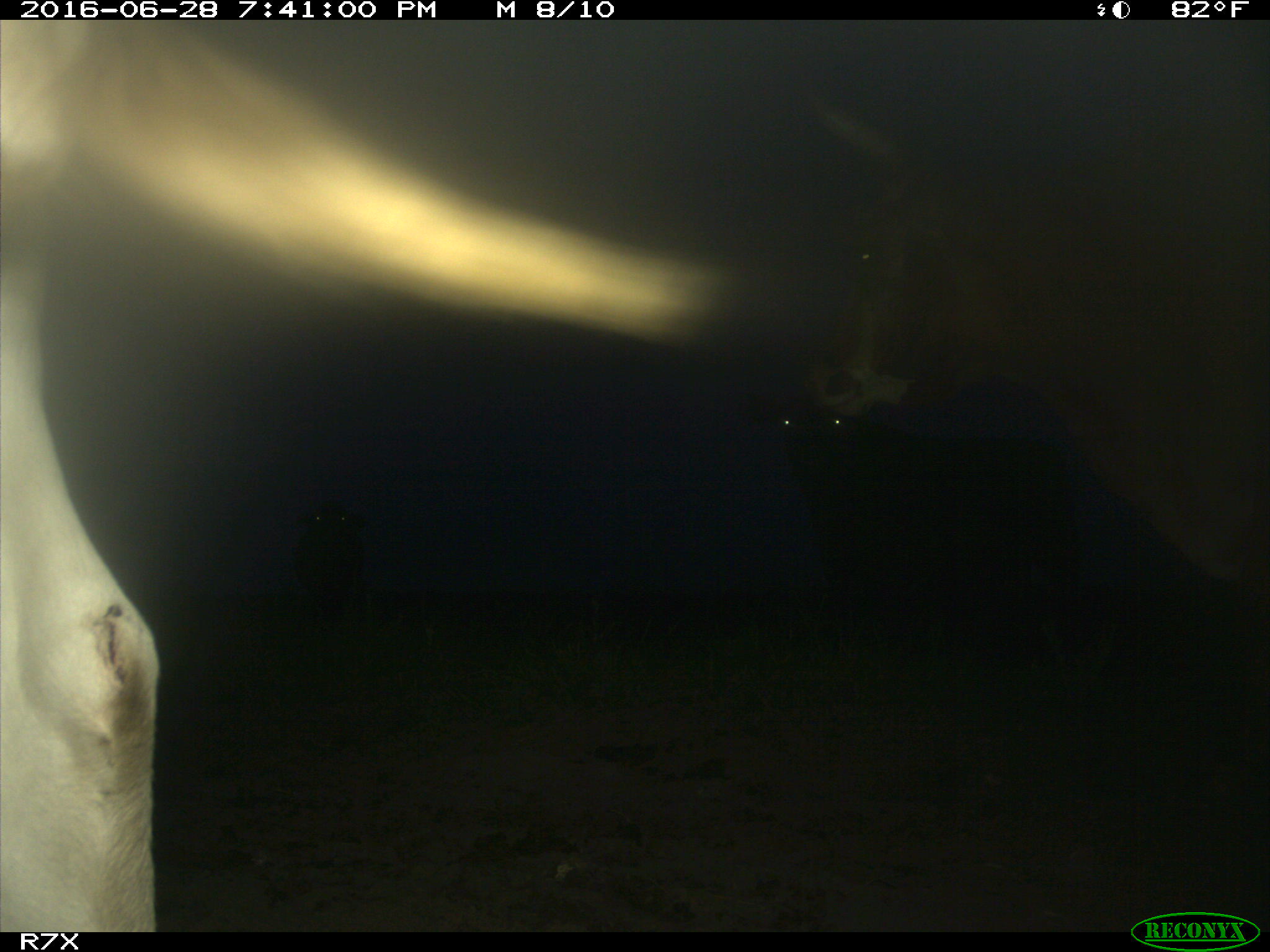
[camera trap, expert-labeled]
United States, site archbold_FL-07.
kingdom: Animalia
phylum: Chordata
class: Mammalia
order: Artiodactyla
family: Bovidae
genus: Bos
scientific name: Bos taurus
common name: domestic cow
Bos taurus (domestic cow).